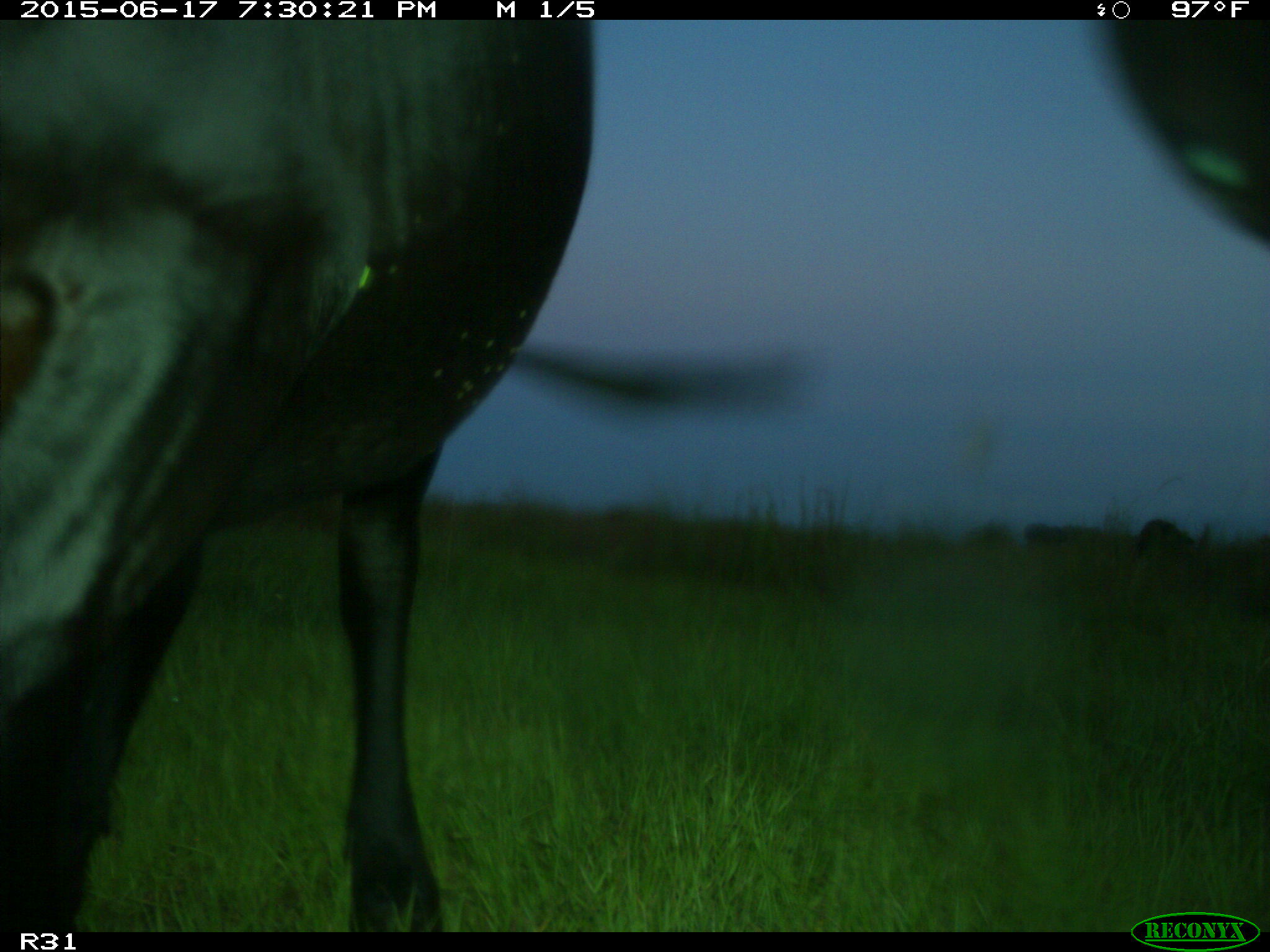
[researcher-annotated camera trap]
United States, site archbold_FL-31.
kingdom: Animalia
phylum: Chordata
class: Mammalia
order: Artiodactyla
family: Bovidae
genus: Bos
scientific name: Bos taurus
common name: domestic cow